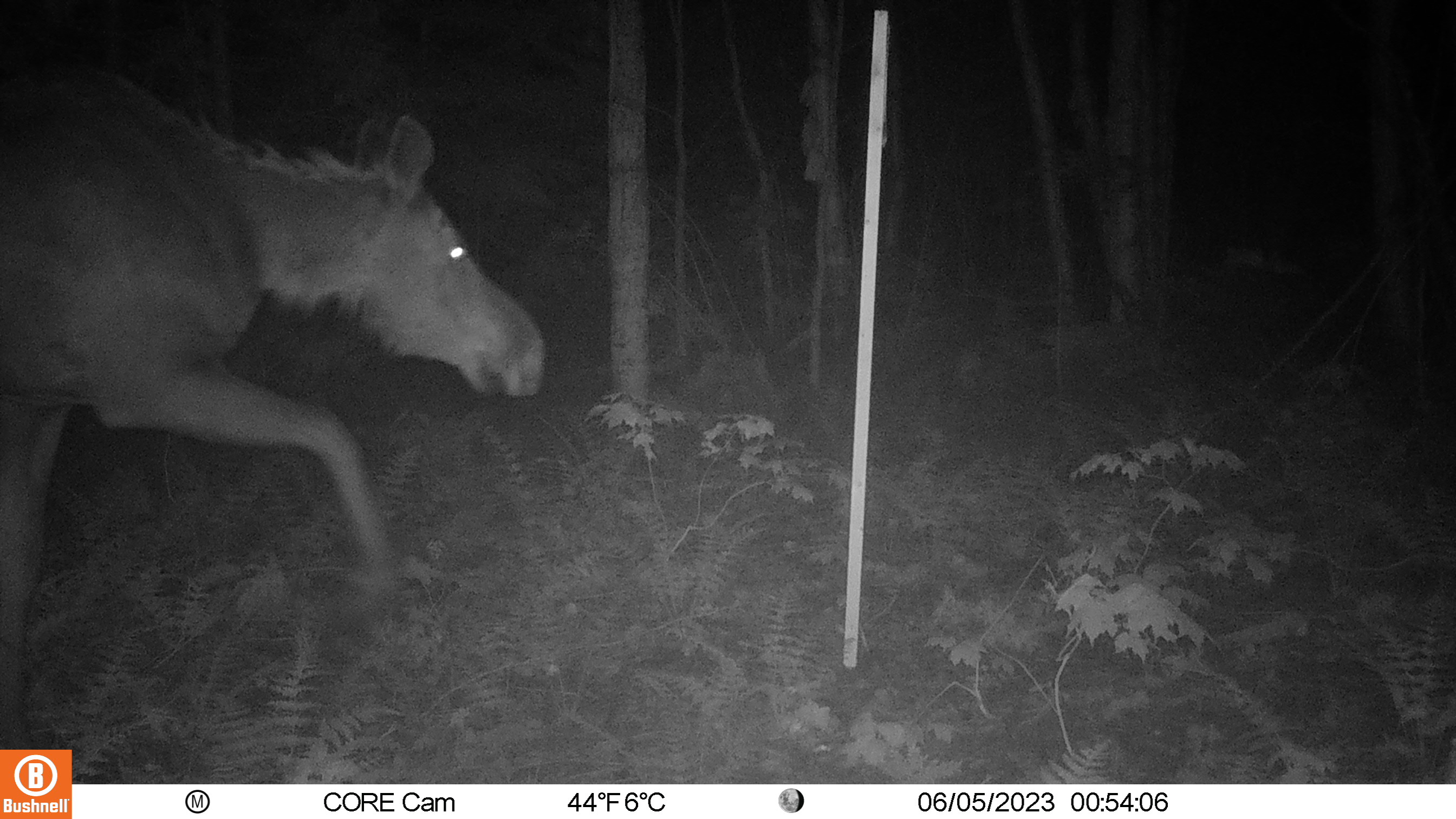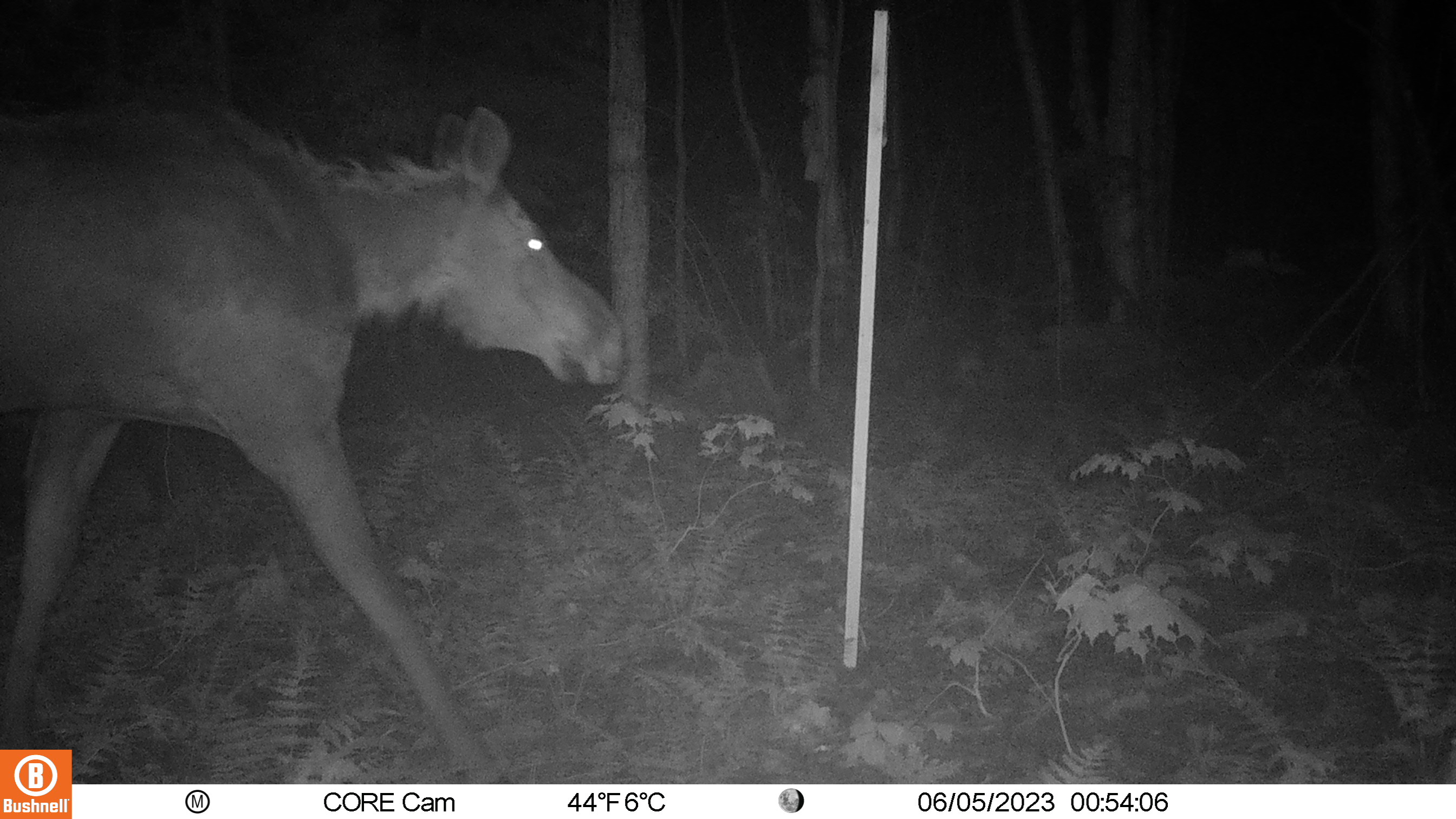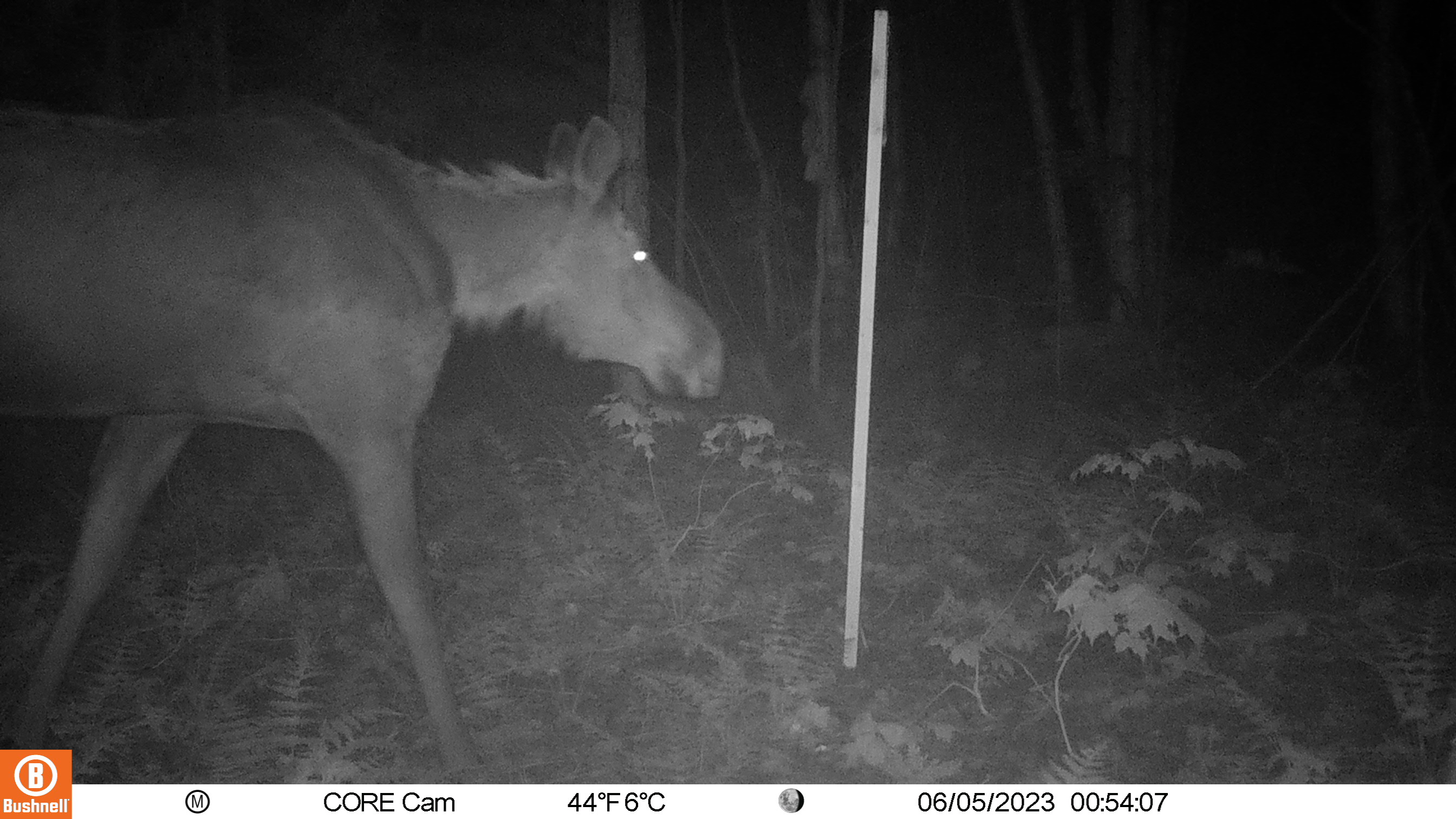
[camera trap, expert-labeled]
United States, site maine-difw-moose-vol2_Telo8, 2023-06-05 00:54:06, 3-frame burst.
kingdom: Animalia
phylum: Chordata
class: Mammalia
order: Artiodactyla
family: Cervidae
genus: Alces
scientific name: Alces alces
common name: moose